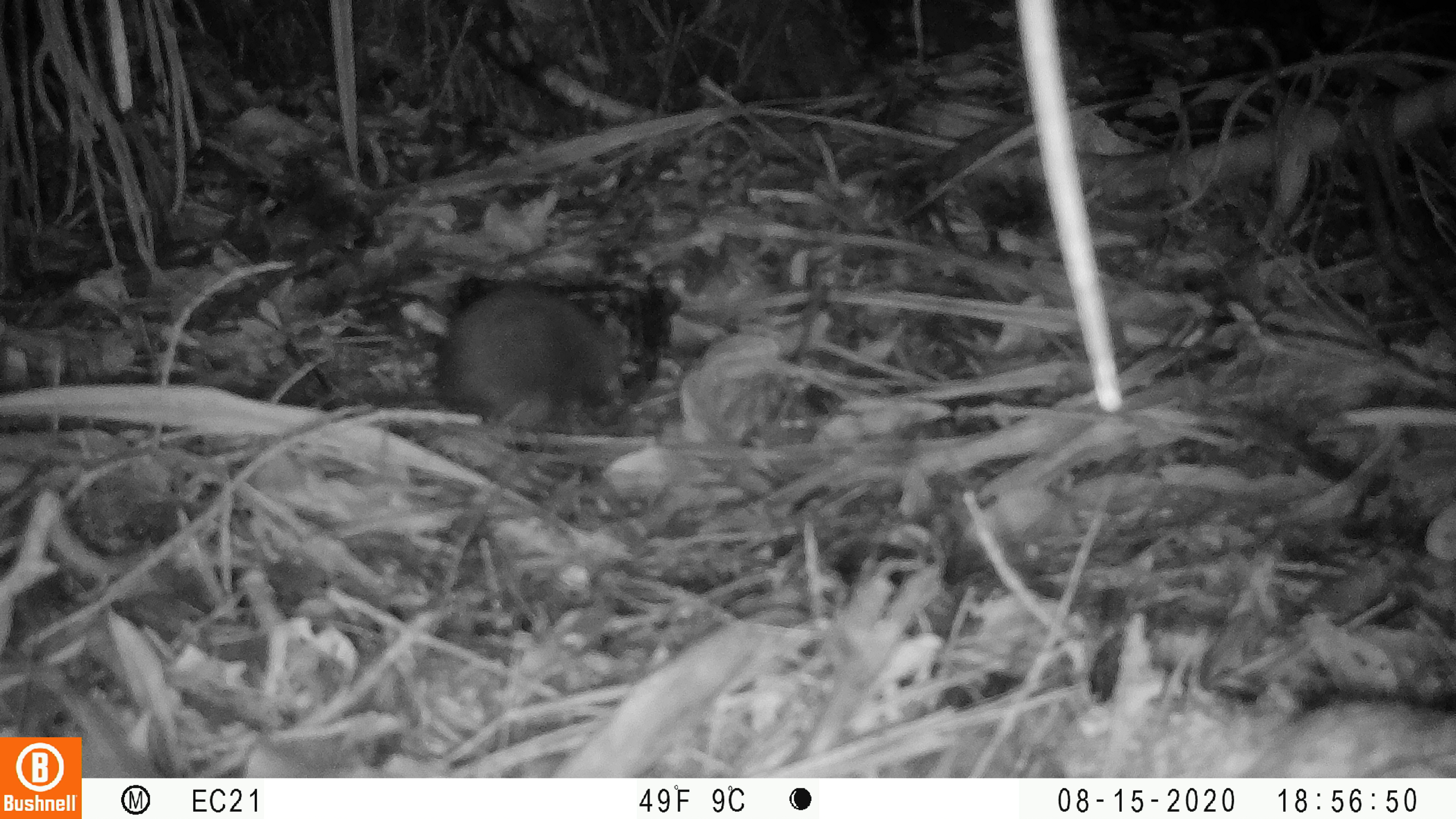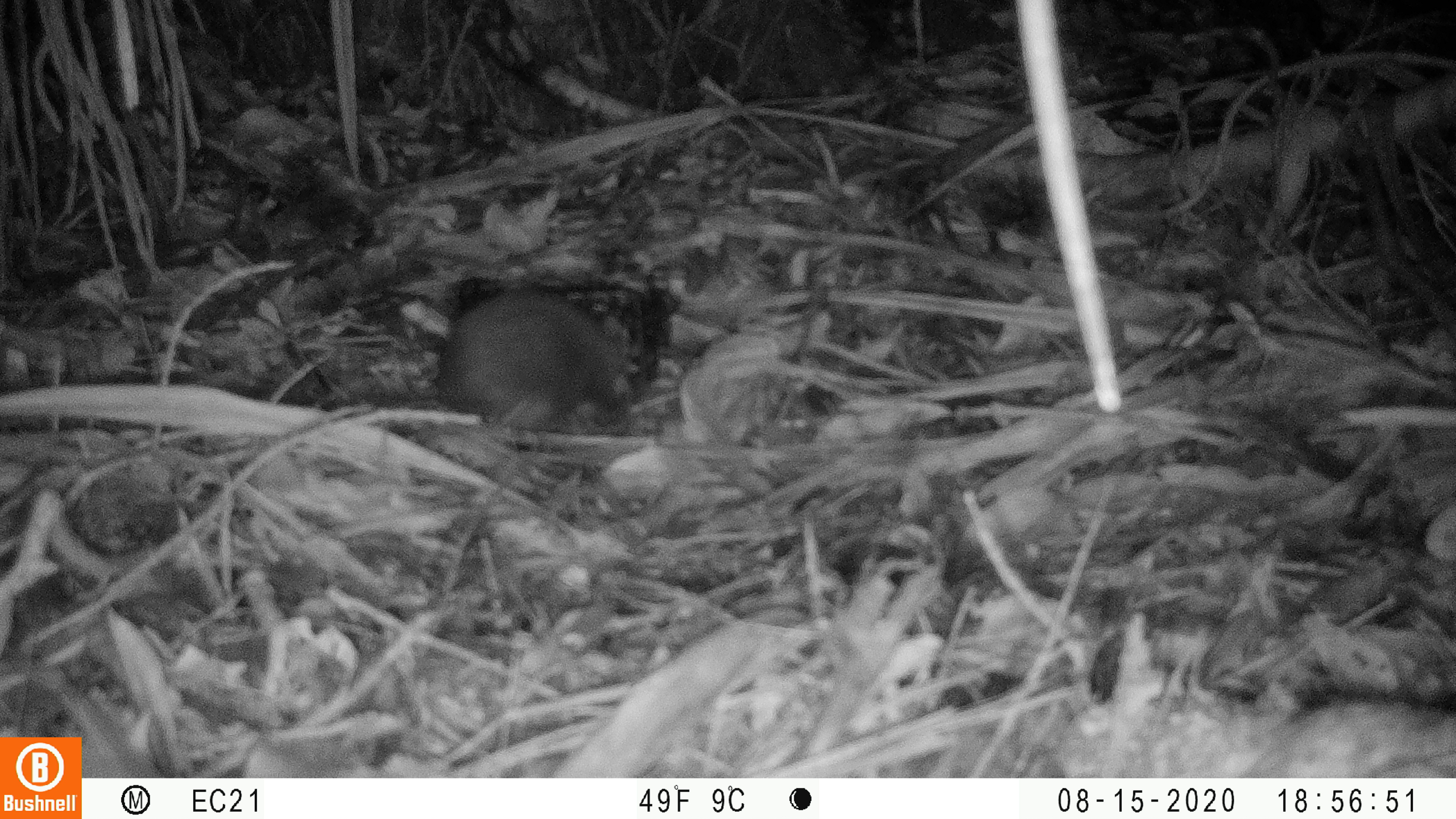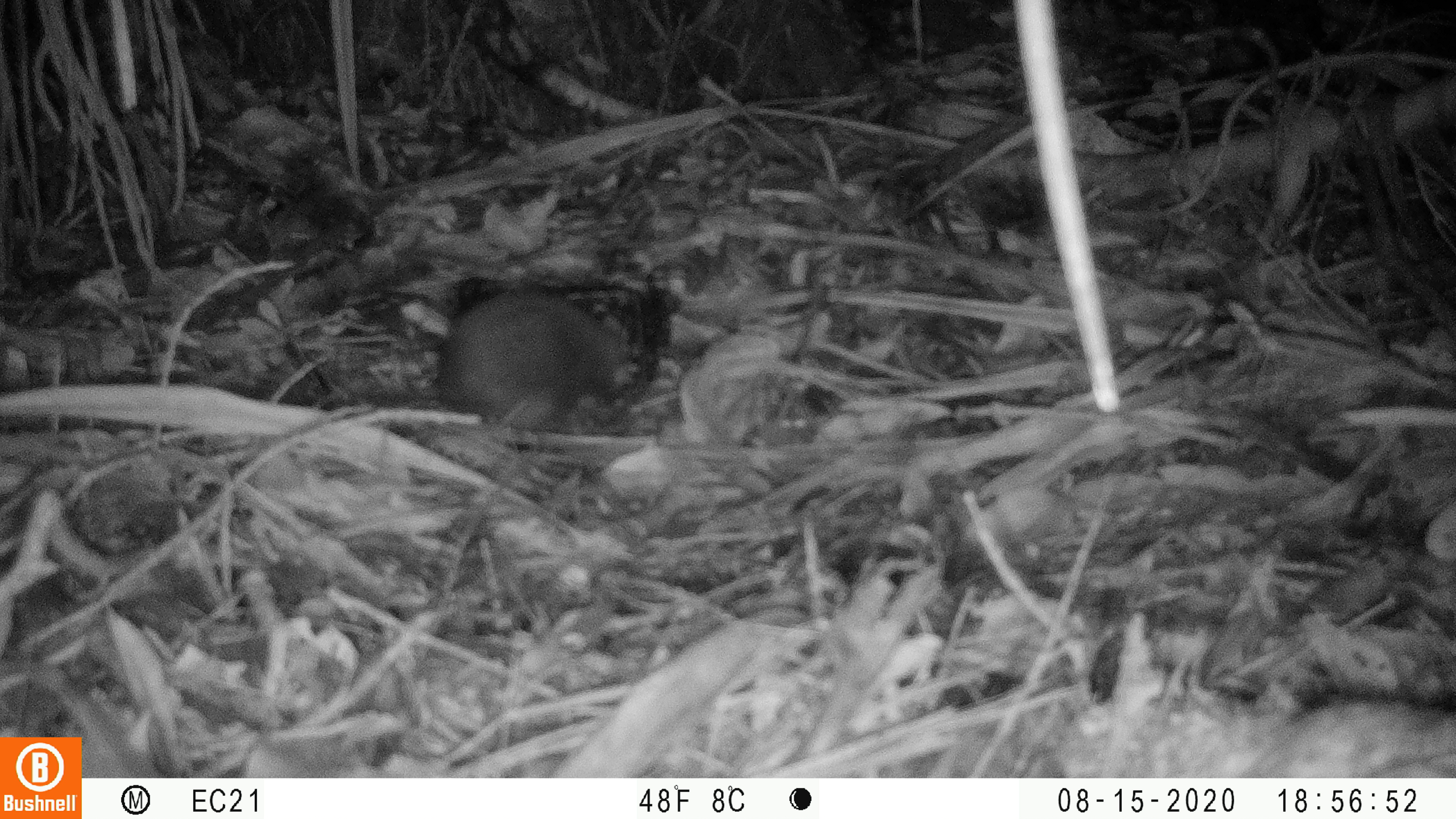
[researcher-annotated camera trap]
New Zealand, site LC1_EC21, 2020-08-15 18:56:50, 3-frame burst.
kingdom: Animalia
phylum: Chordata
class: Mammalia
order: Rodentia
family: Muridae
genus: Rattus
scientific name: Rattus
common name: rat